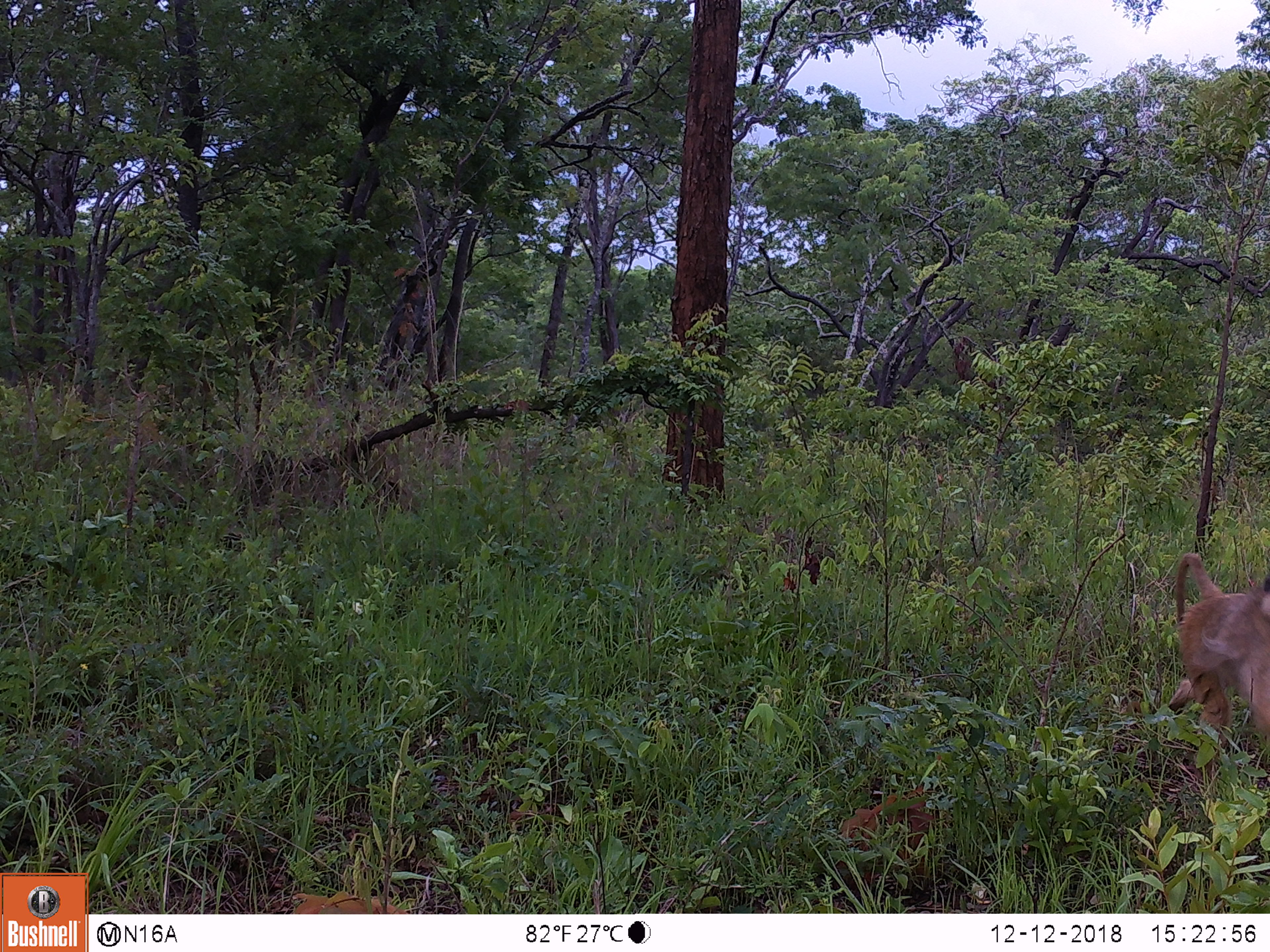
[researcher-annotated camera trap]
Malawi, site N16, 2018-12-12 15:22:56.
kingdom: Animalia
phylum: Chordata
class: Mammalia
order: Primates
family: Cercopithecidae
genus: Papio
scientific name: Papio cynocephalus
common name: yellow baboon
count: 1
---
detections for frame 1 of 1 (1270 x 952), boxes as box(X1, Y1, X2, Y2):
yellow baboon: box(1149, 543, 1266, 769)